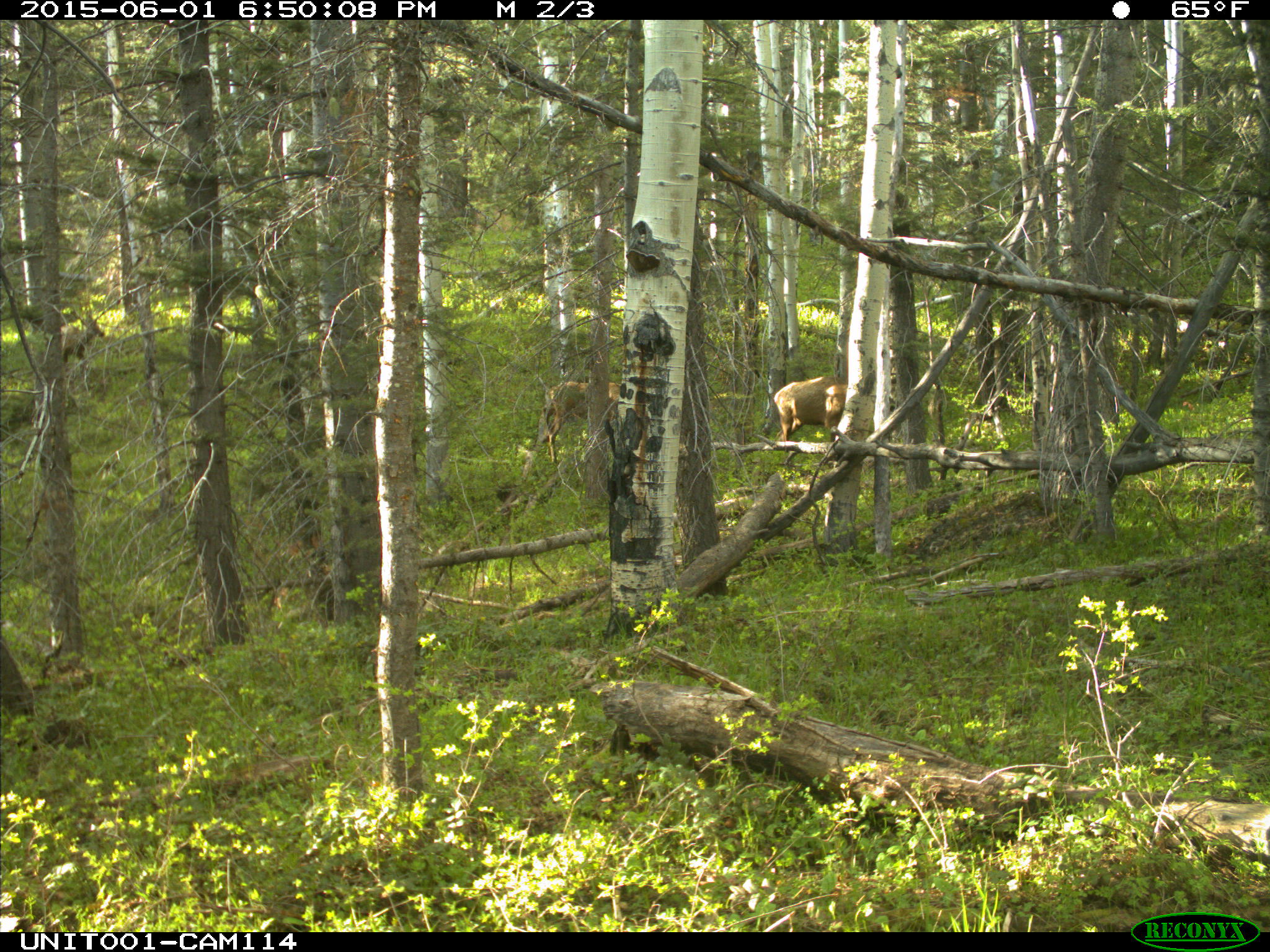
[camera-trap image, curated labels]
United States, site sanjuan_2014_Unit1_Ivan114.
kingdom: Animalia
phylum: Chordata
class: Mammalia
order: Artiodactyla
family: Cervidae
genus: Cervus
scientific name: Cervus elaphus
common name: red deer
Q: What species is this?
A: Cervus elaphus (red deer).